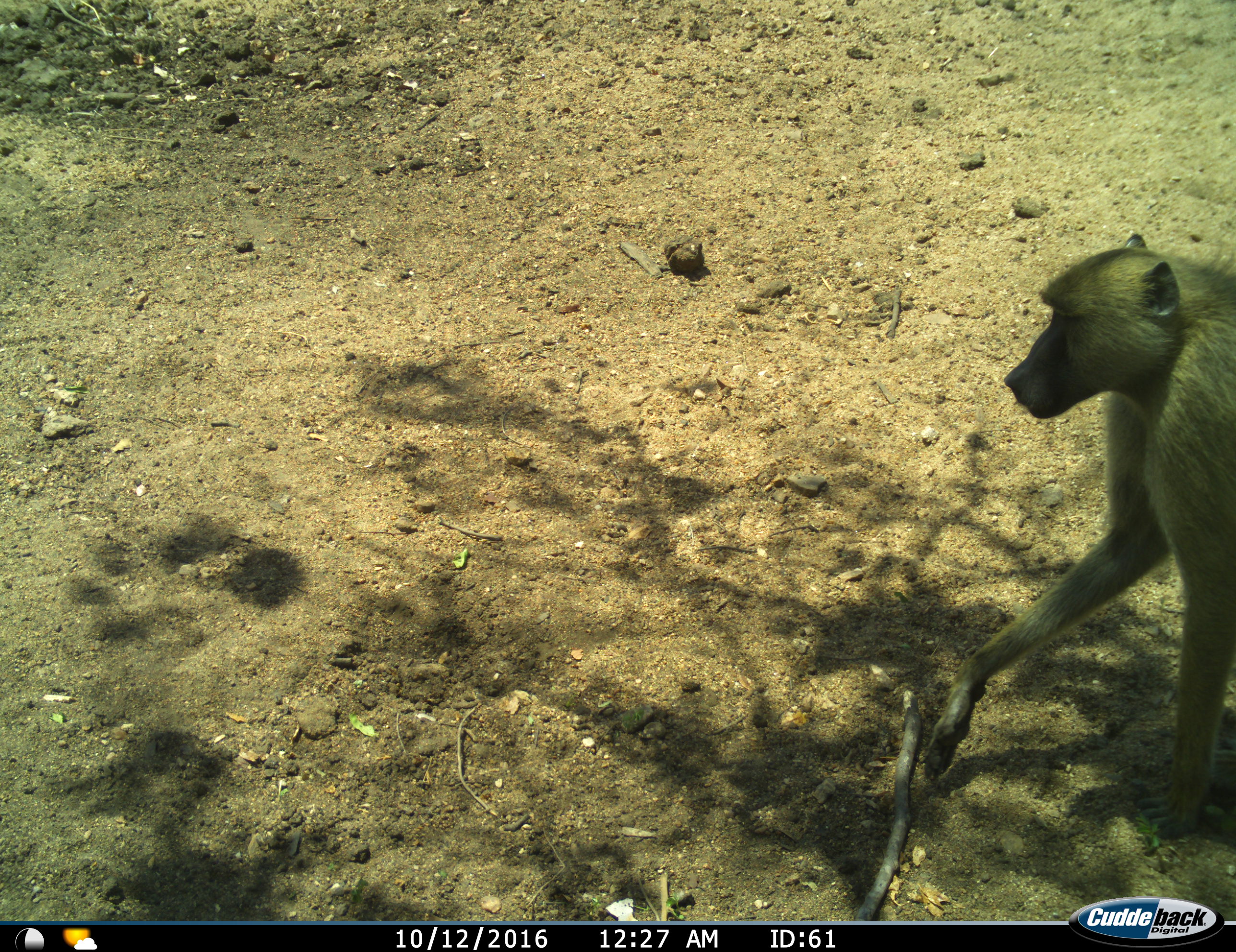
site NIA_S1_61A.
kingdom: Animalia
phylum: Chordata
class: Mammalia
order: Primates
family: Cercopithecidae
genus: Papio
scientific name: Papio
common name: baboon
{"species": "baboon (Papio)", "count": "1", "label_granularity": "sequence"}